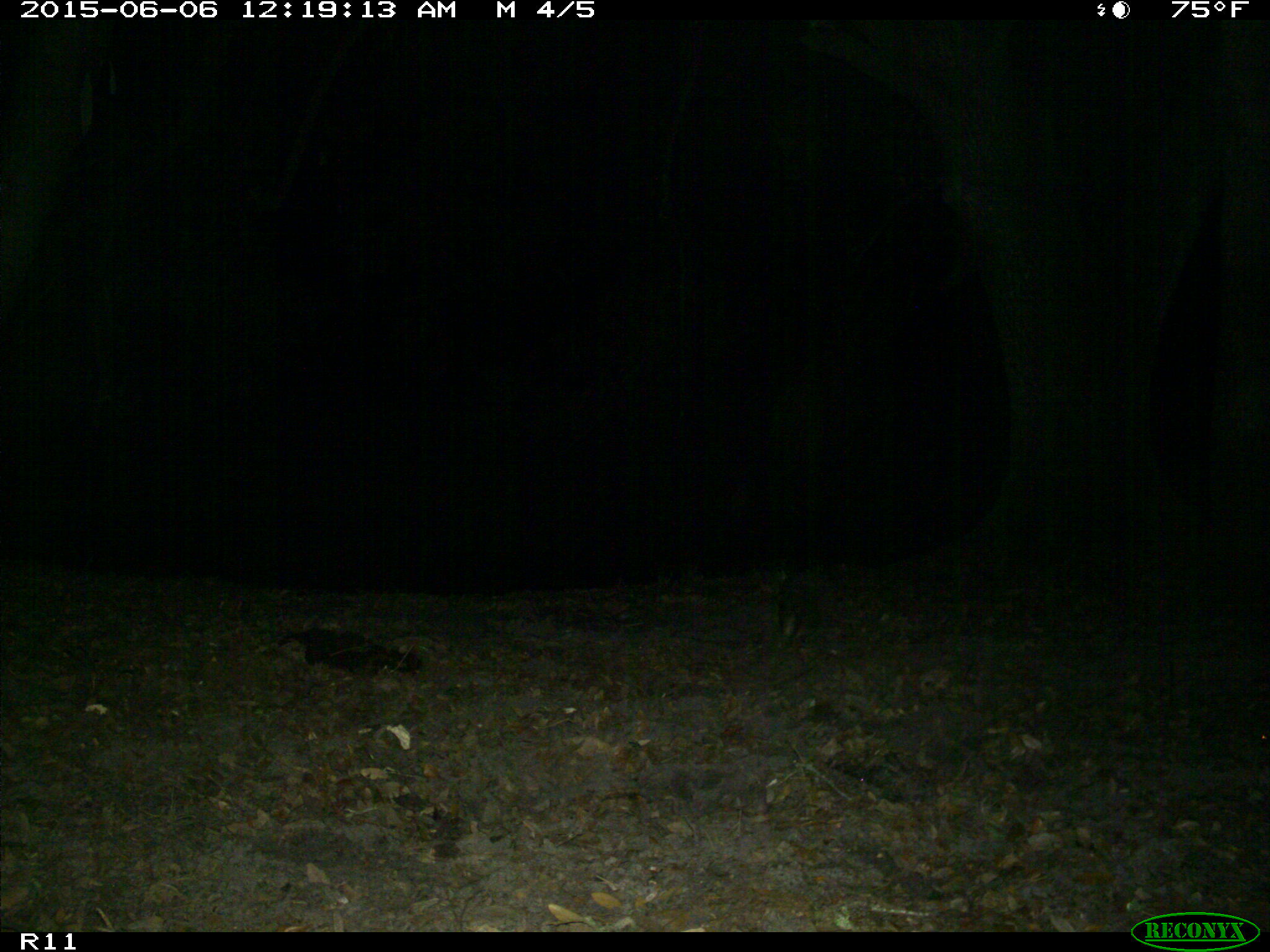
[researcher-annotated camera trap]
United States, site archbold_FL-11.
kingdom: Animalia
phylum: Chordata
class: Mammalia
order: Cingulata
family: Dasypodidae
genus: Dasypus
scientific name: Dasypus novemcinctus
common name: nine-banded armadillo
Dasypus novemcinctus (nine-banded armadillo).